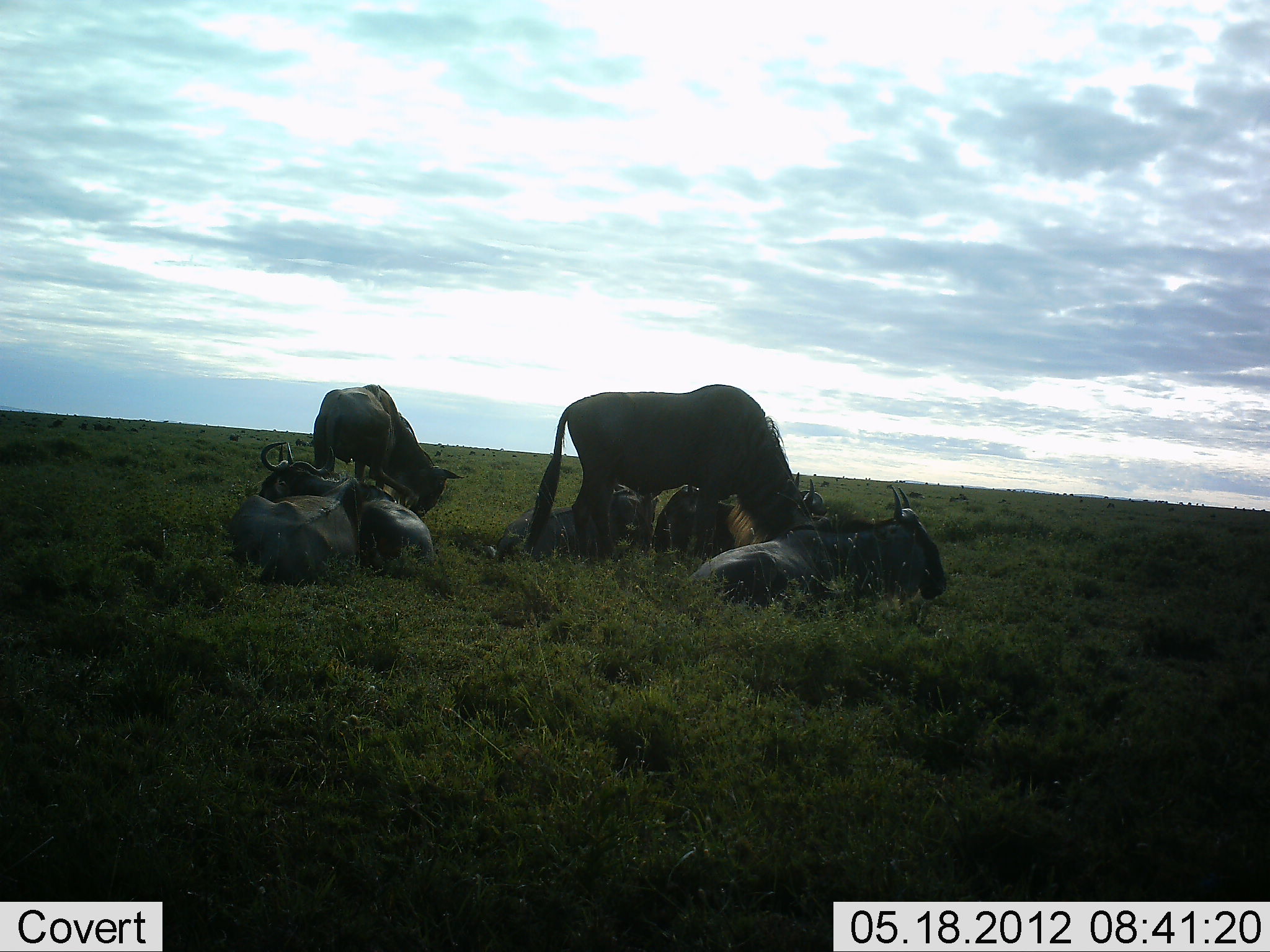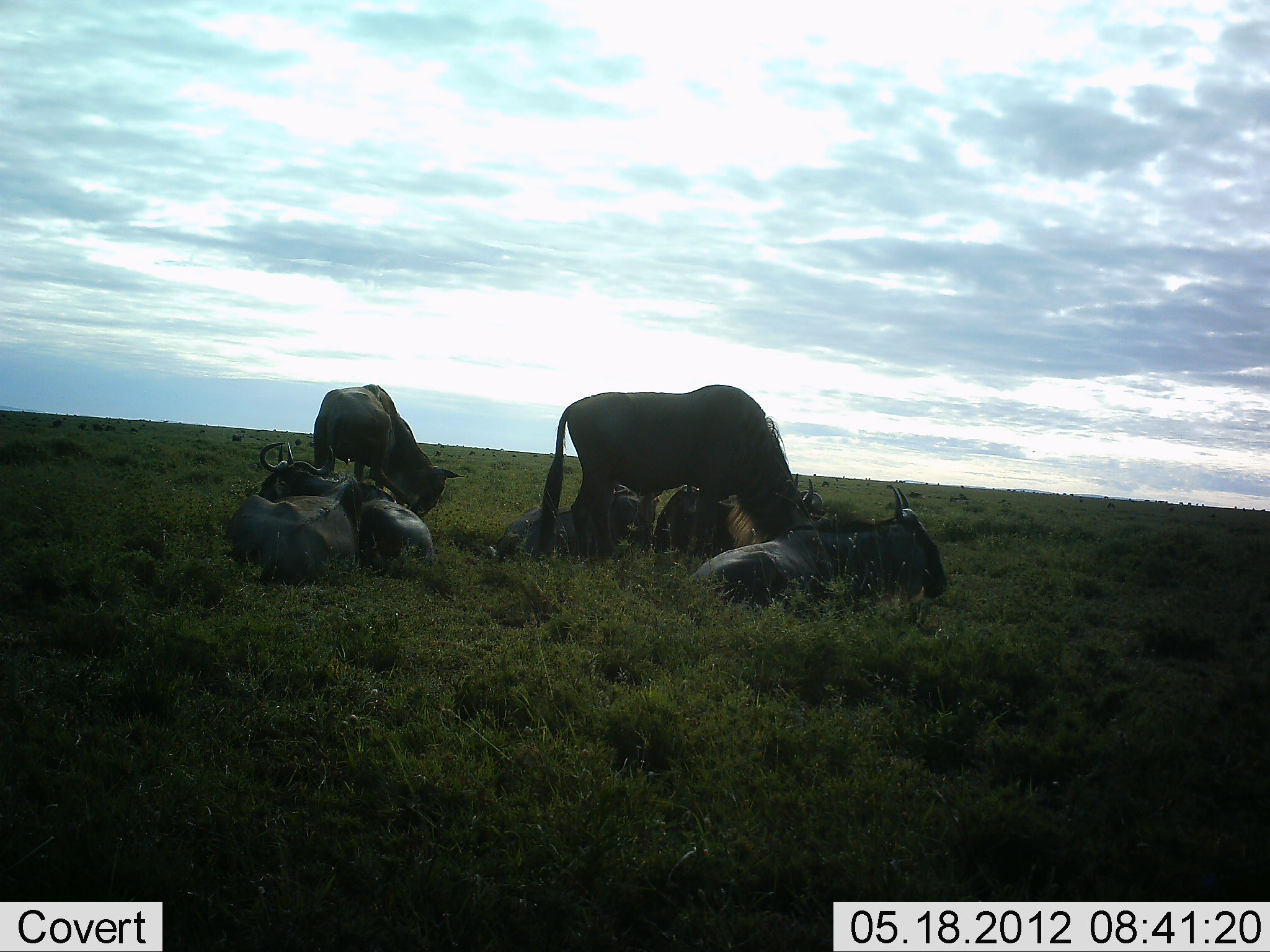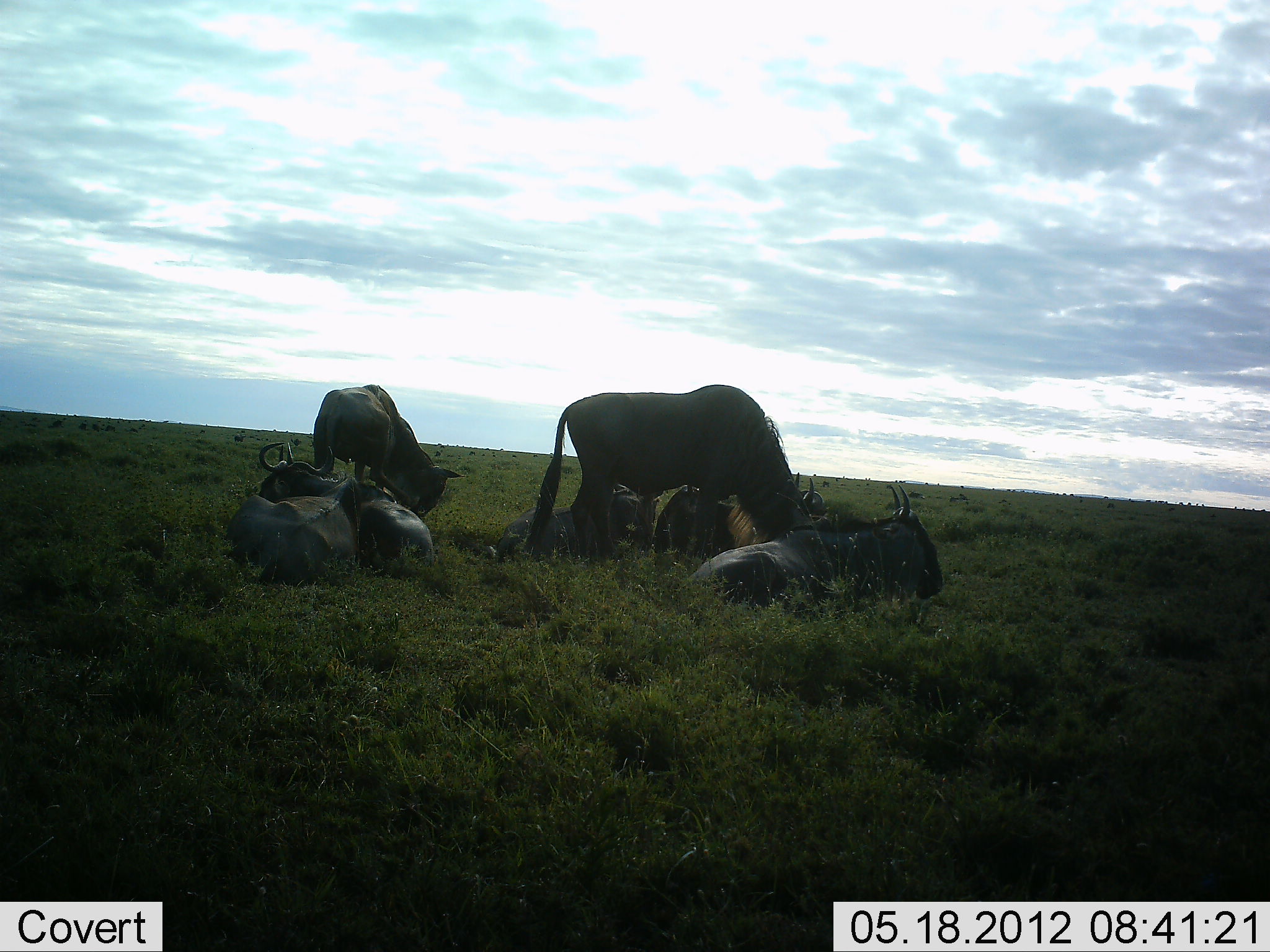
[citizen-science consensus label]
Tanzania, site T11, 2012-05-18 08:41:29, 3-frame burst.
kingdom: Animalia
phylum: Chordata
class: Mammalia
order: Artiodactyla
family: Bovidae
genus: Connochaetes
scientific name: Connochaetes taurinus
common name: blue wildebeest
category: wildebeest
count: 7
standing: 30%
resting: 100%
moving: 0%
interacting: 0%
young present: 0%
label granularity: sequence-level